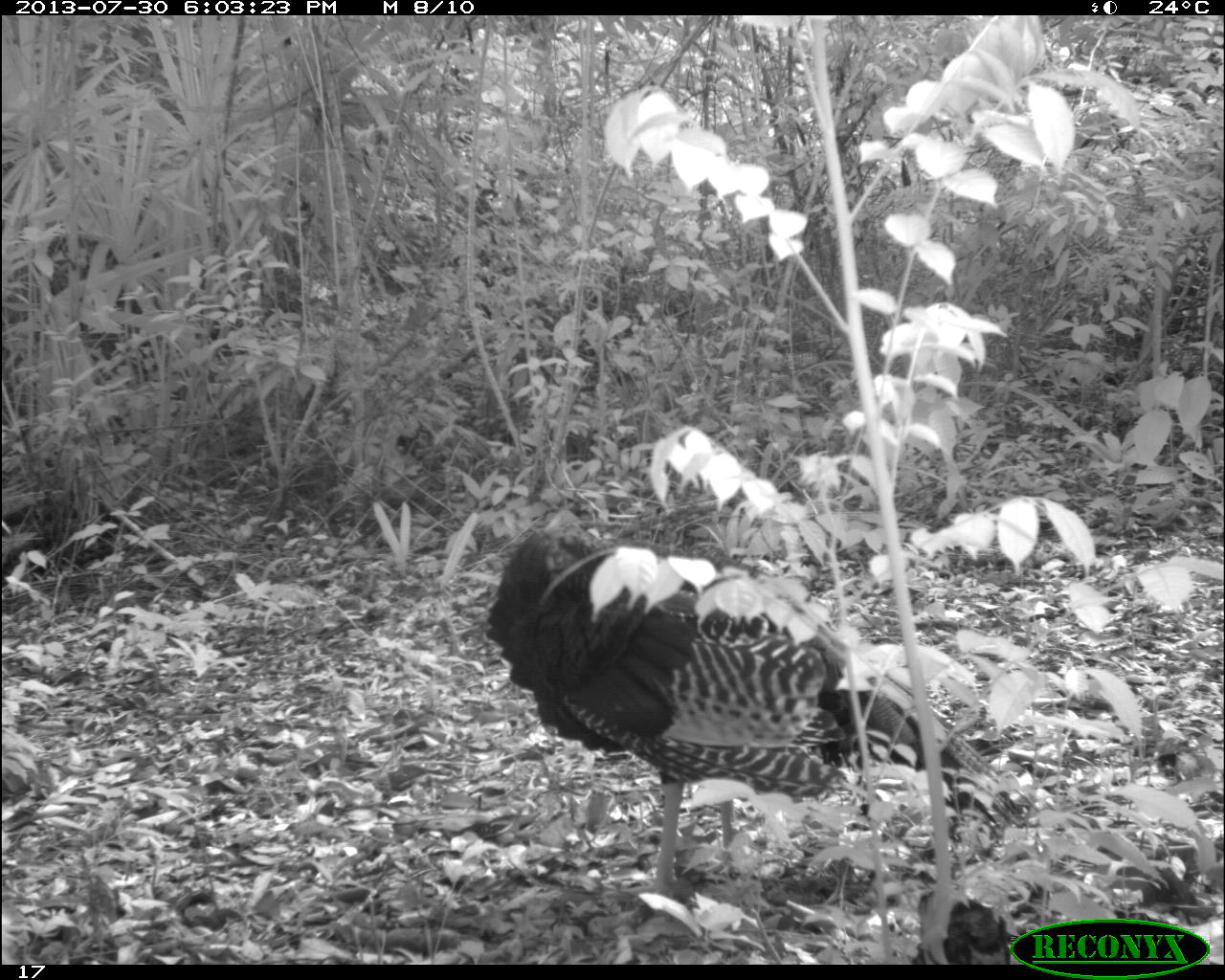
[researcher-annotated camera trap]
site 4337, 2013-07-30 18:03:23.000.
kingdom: Animalia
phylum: Chordata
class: Aves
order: Galliformes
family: Phasianidae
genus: Meleagris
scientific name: Meleagris ocellata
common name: ocellated turkey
Meleagris ocellata (ocellated turkey), count 2.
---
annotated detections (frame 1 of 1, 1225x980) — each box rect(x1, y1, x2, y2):
meleagris ocellata: rect(484, 507, 1042, 917)